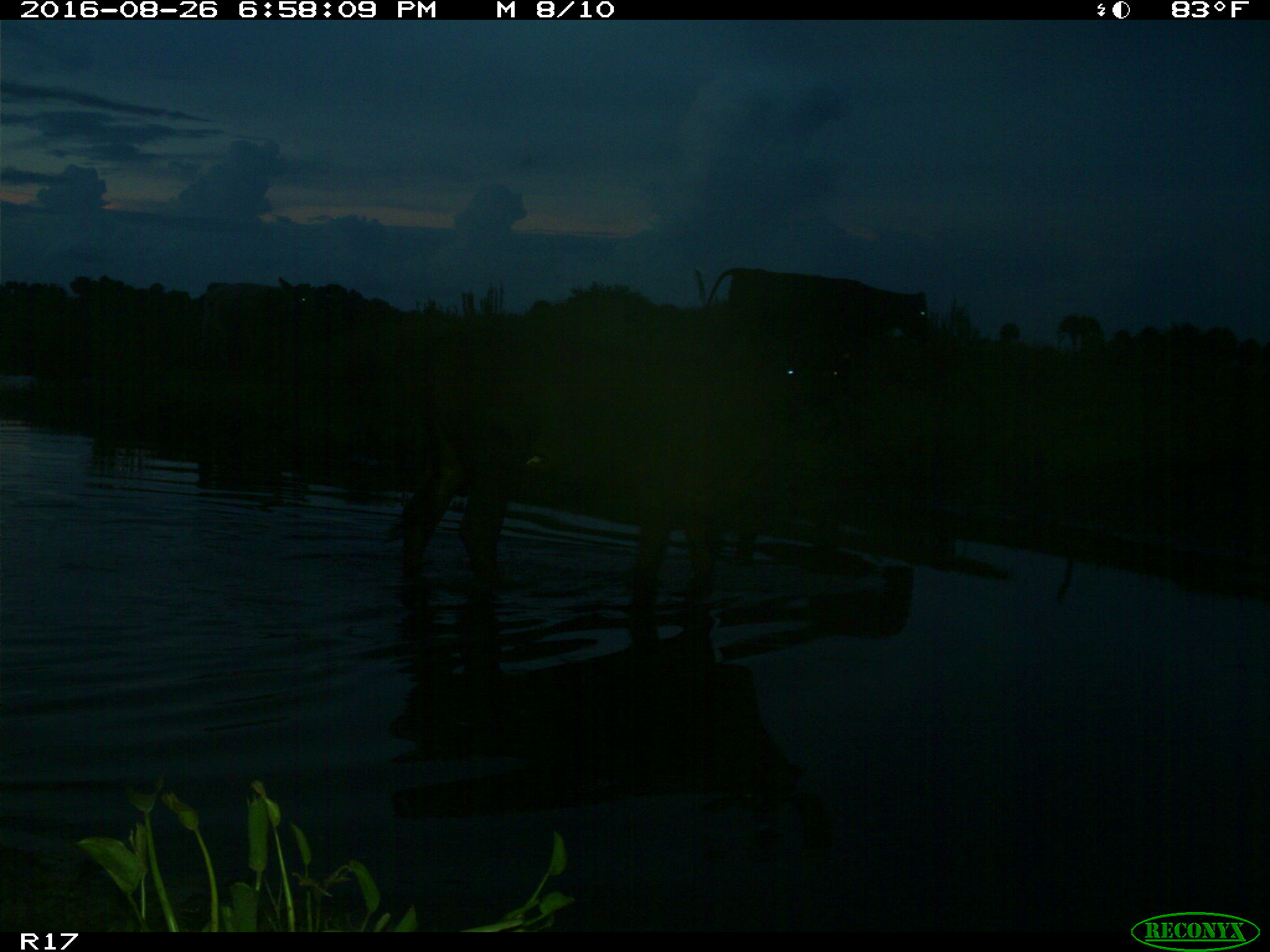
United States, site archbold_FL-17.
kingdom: Animalia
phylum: Chordata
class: Mammalia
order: Artiodactyla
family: Bovidae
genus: Bos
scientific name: Bos taurus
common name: domestic cow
Bos taurus (domestic cow).